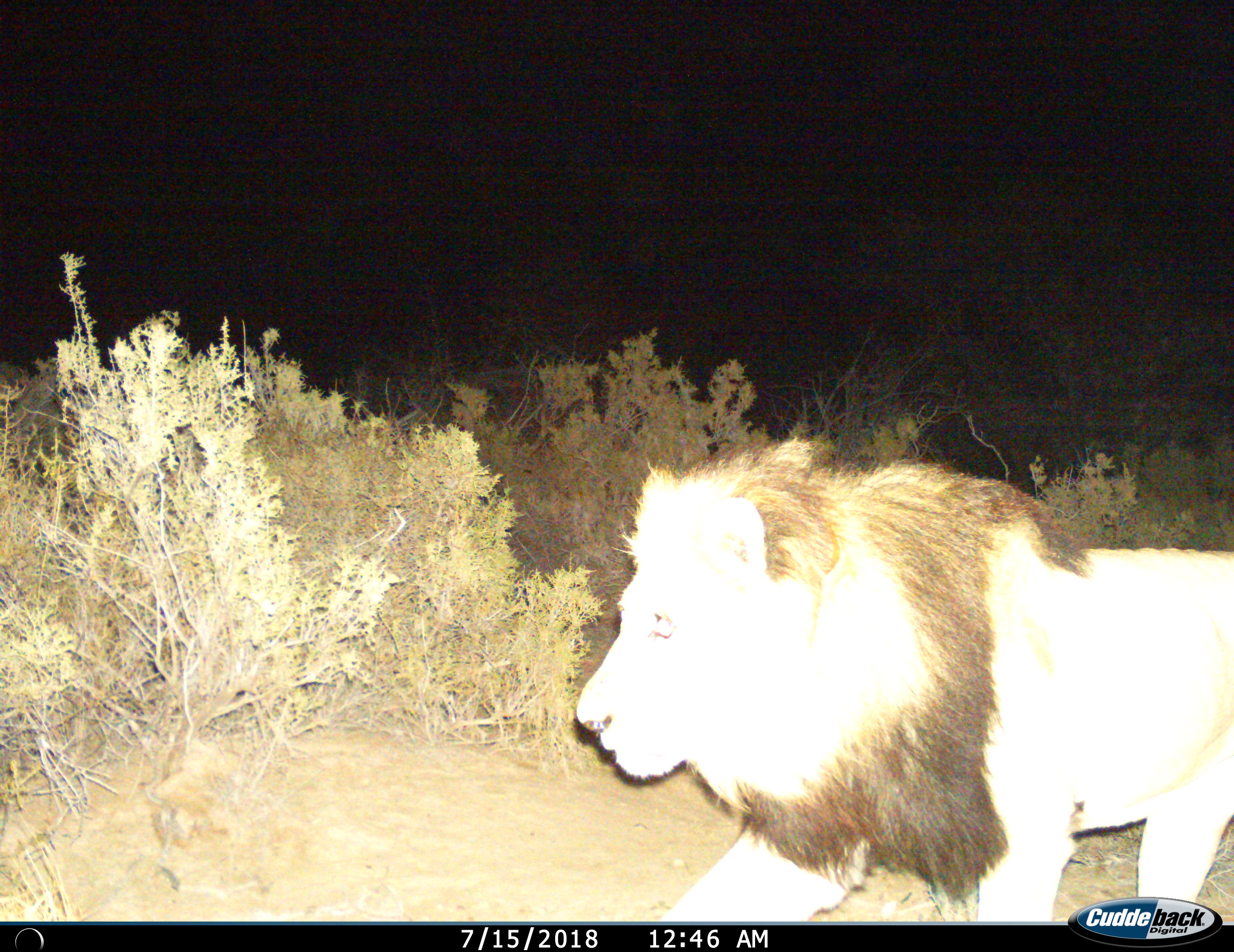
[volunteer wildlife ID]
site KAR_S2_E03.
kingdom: Animalia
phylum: Chordata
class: Mammalia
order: Carnivora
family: Felidae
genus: Panthera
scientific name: Panthera leo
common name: lion male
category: lionmale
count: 1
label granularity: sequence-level